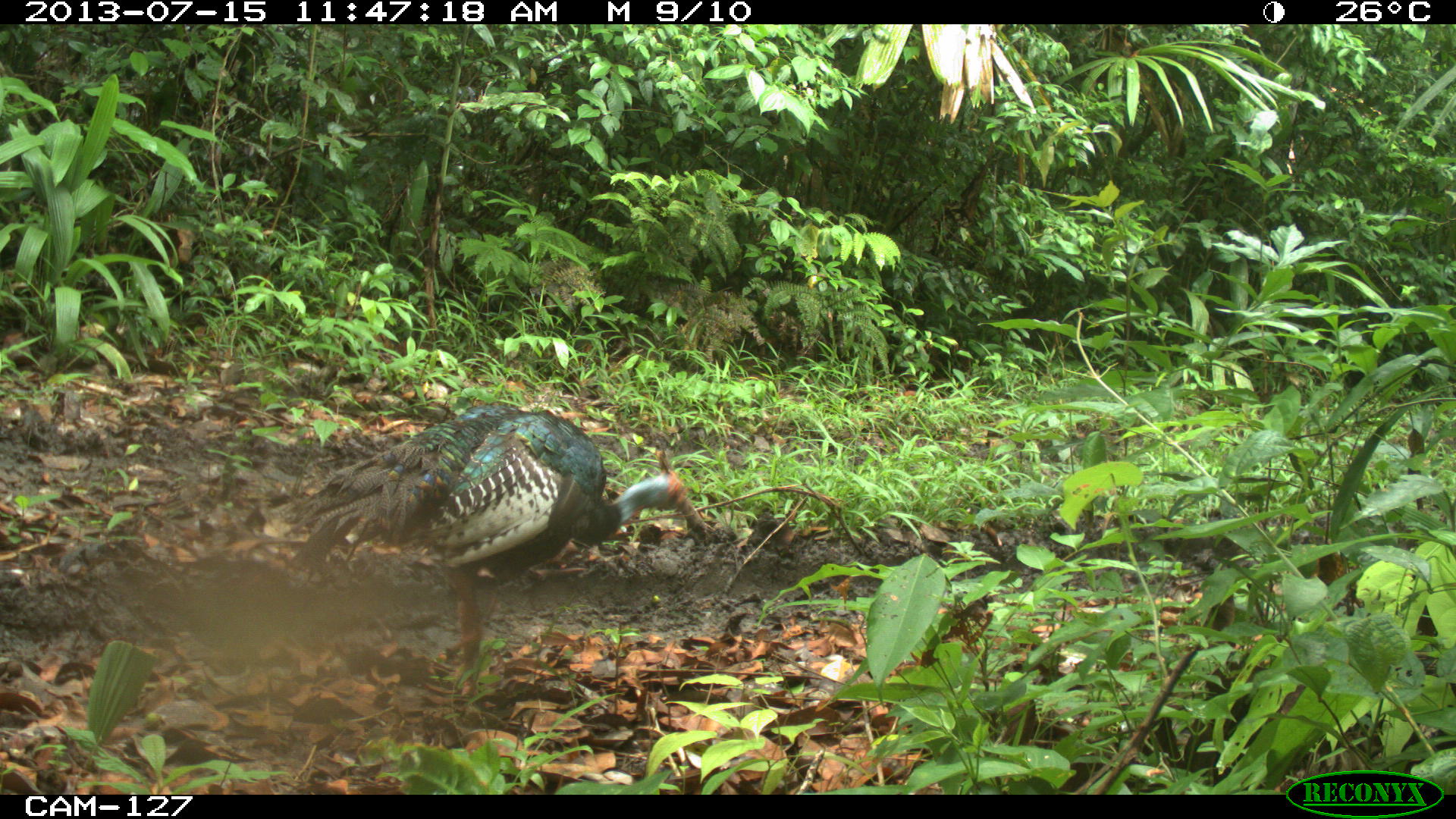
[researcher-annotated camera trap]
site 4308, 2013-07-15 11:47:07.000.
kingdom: Animalia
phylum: Chordata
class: Aves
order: Galliformes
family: Phasianidae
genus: Meleagris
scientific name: Meleagris ocellata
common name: ocellated turkey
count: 2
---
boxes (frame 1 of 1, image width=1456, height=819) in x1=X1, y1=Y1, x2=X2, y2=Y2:
meleagris ocellata: x1=280, y1=402, x2=710, y2=715